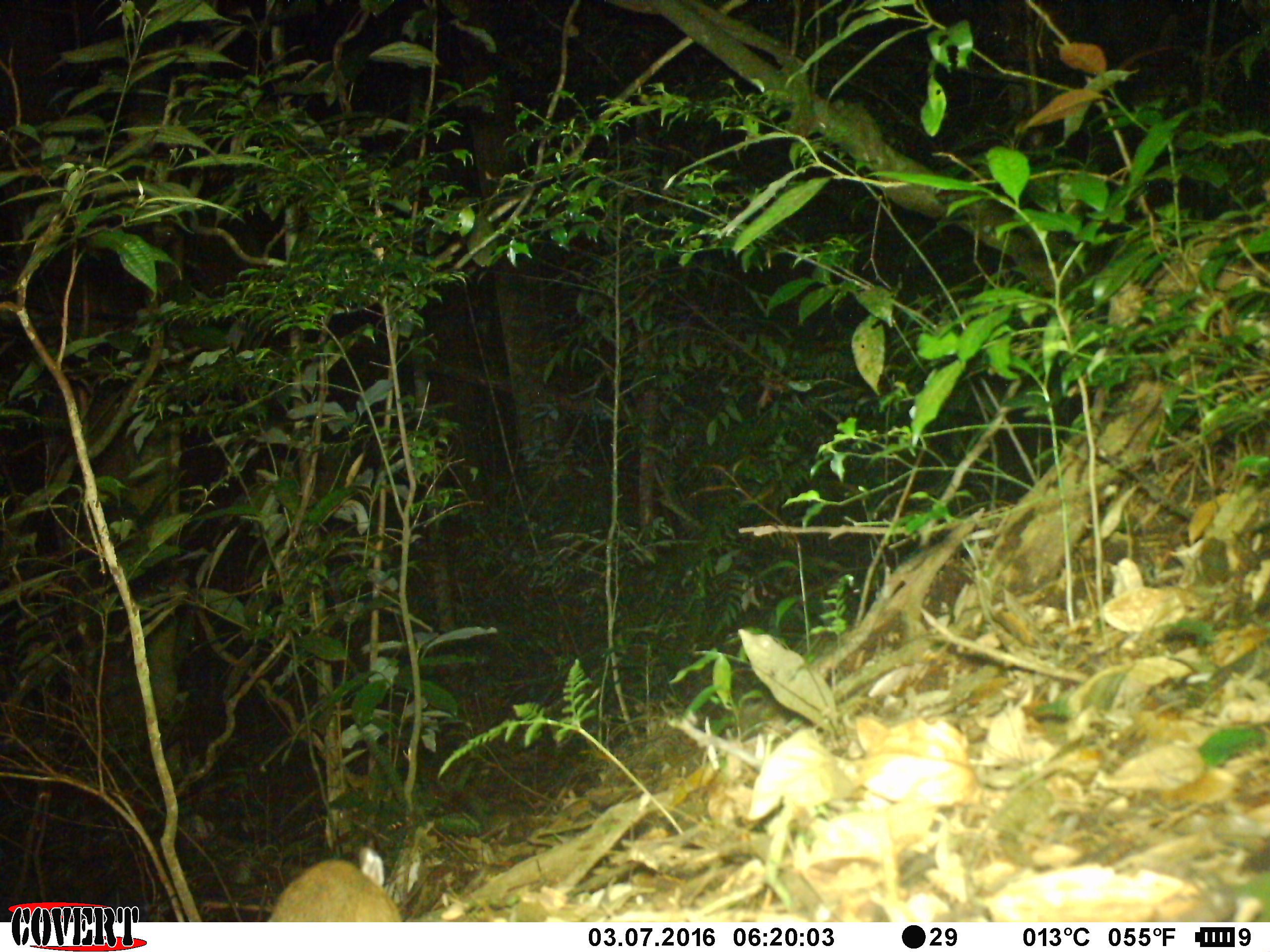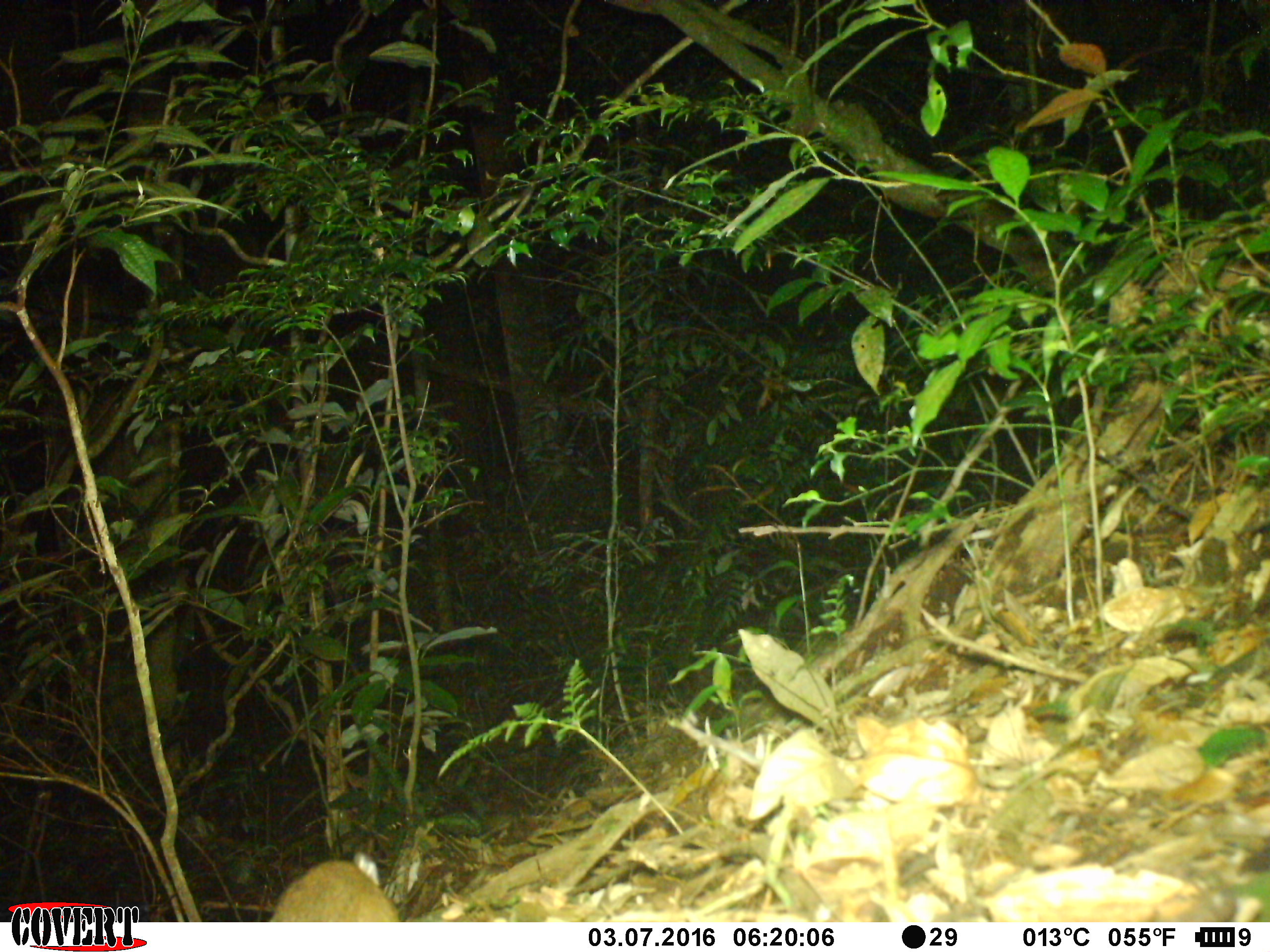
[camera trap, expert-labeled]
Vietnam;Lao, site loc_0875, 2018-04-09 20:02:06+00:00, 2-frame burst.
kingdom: Animalia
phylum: Chordata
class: Mammalia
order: Rodentia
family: Muridae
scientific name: Muridae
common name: old-world mice and rats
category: unidentified murid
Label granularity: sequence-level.